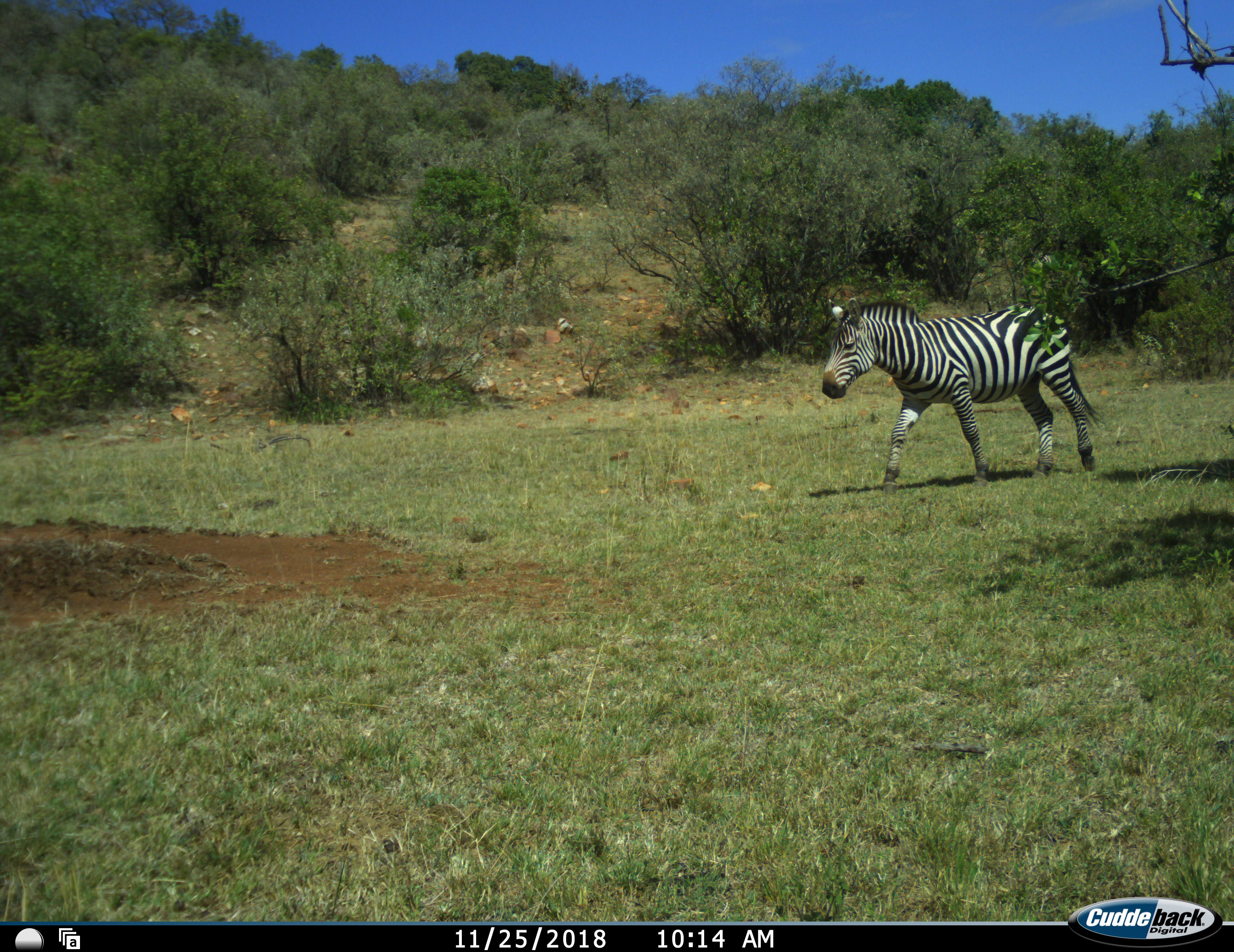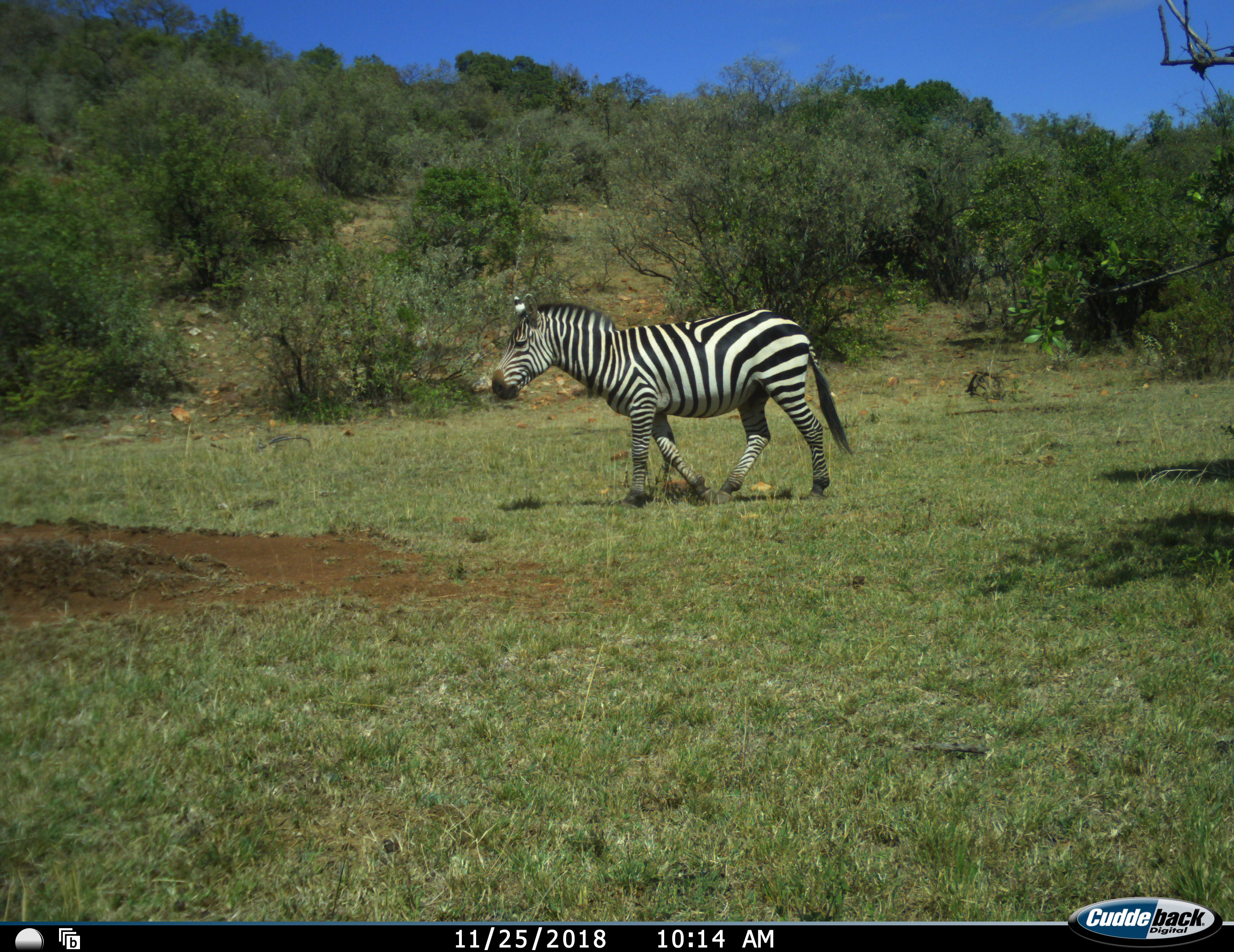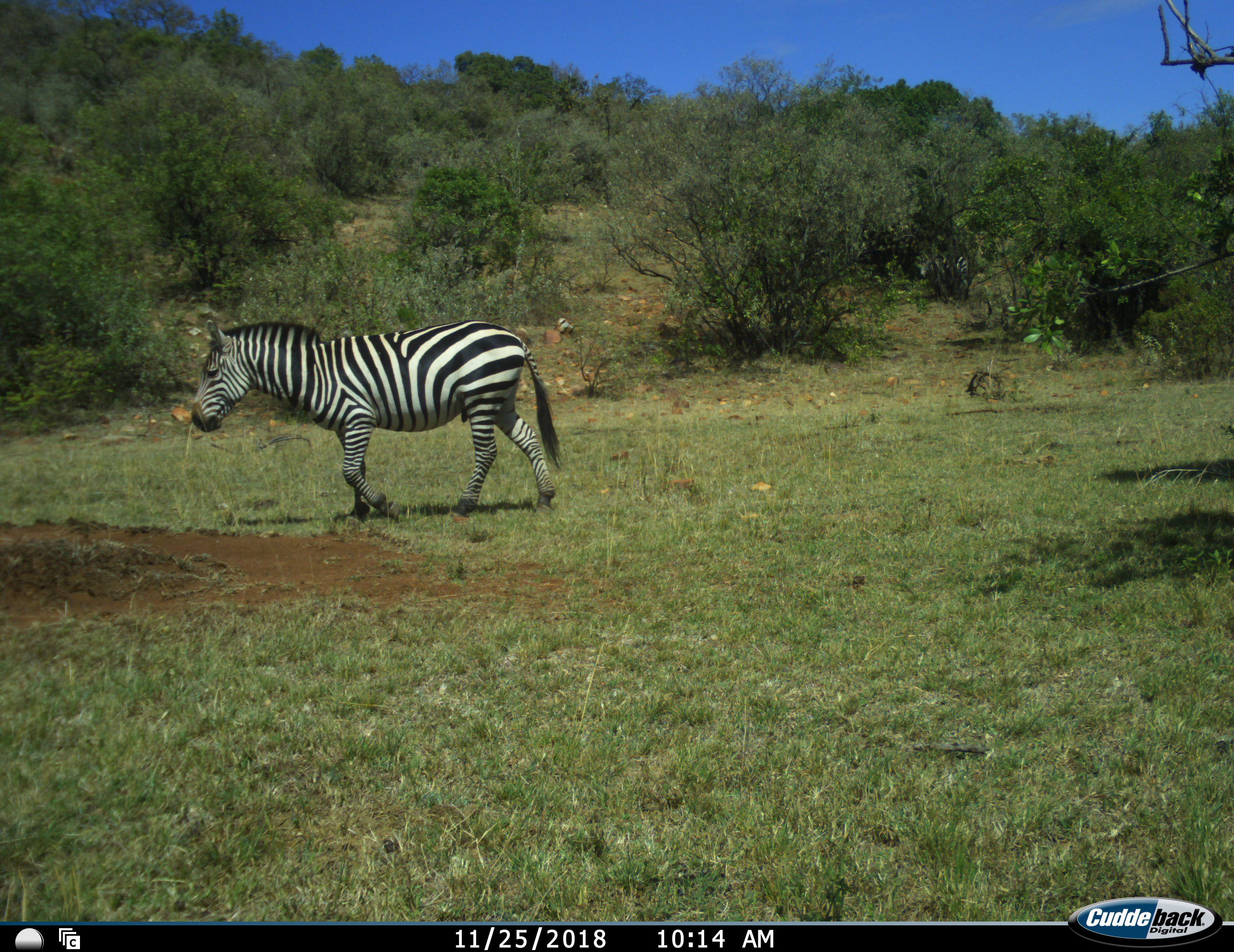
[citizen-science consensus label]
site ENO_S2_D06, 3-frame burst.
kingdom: Animalia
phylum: Chordata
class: Mammalia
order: Perissodactyla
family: Equidae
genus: Equus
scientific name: Equus quagga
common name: plains zebra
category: zebraplains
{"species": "zebraplains (plains zebra) (Equus quagga)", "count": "1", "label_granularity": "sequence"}